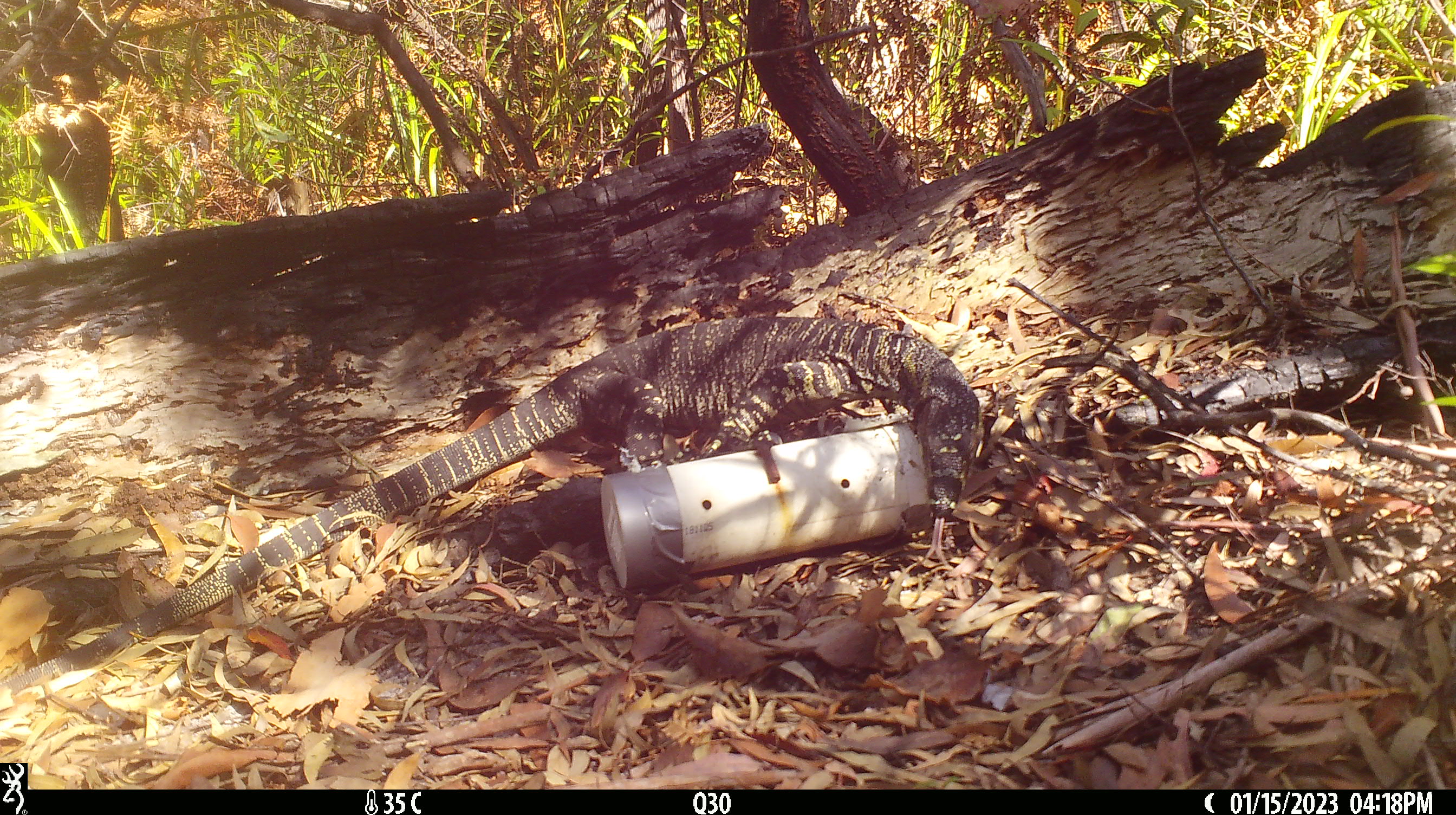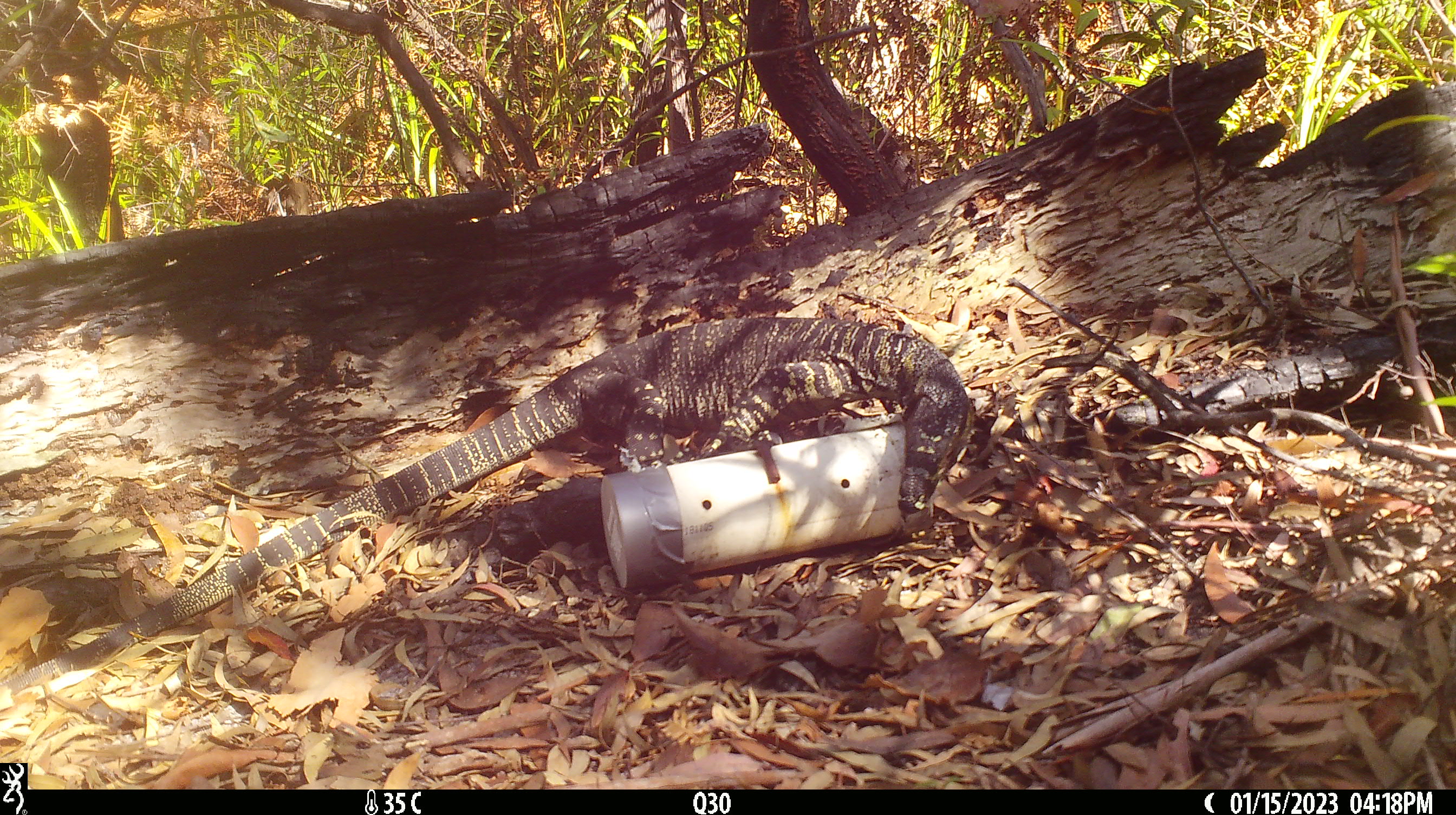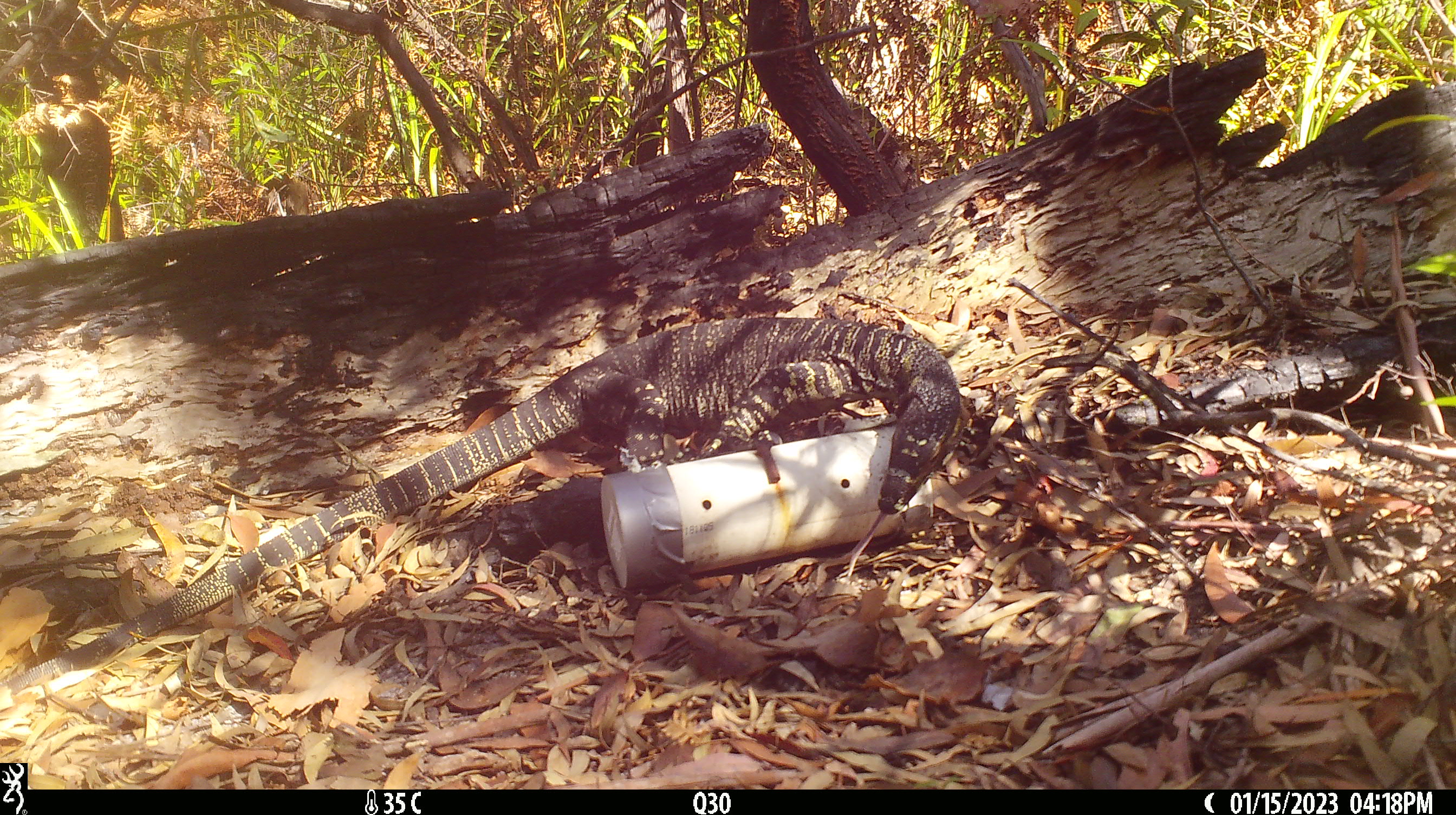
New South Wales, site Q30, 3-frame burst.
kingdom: Animalia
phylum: Chordata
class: Reptilia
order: Squamata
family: Varanidae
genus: Varanus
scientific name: Varanus varius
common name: lace monitor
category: goanna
Goanna (lace monitor) (Varanus varius).